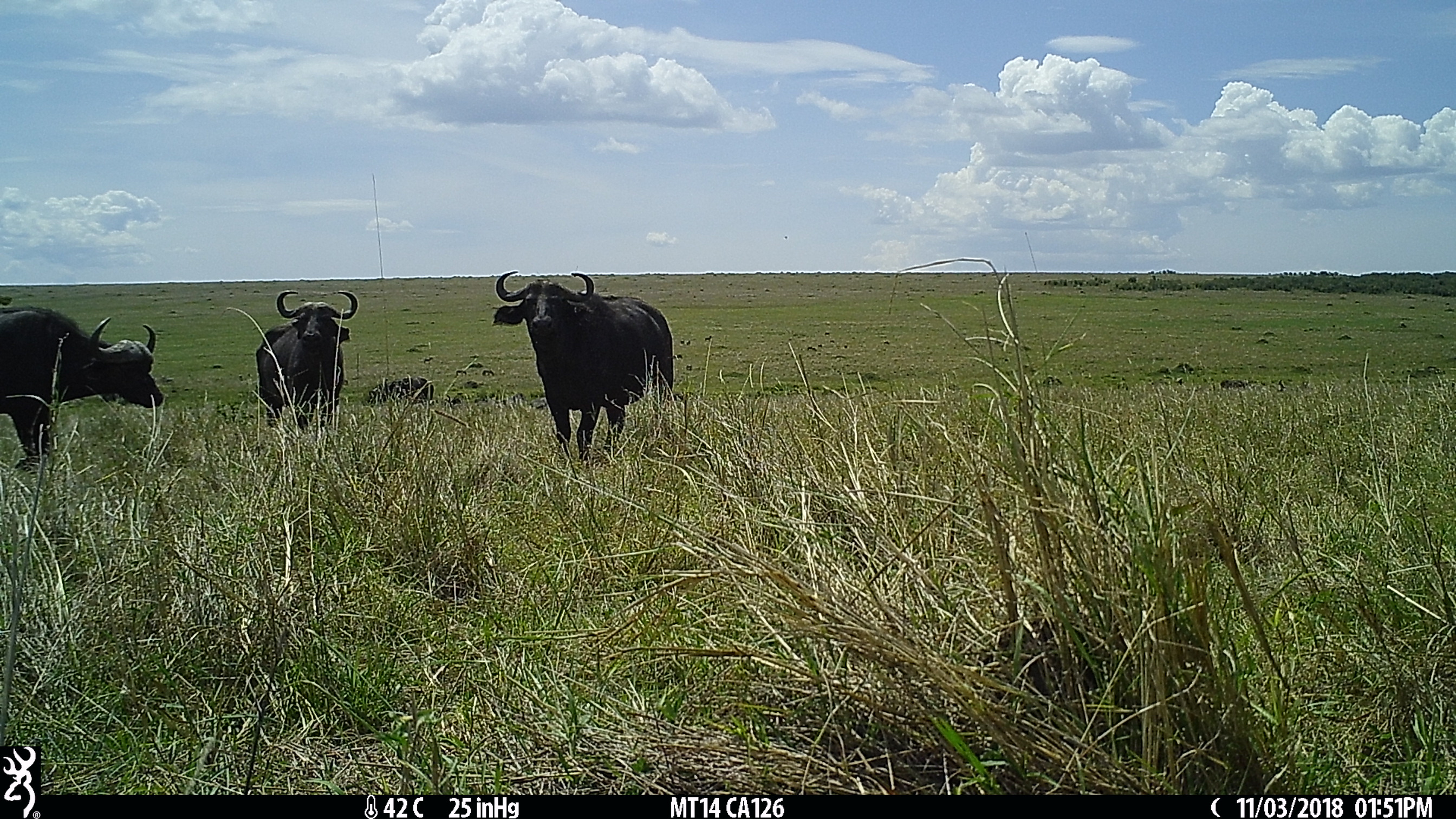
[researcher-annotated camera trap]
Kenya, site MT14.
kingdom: Animalia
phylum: Chordata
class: Mammalia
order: Artiodactyla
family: Bovidae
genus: Syncerus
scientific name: Syncerus caffer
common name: buffalo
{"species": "buffalo (Syncerus caffer)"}